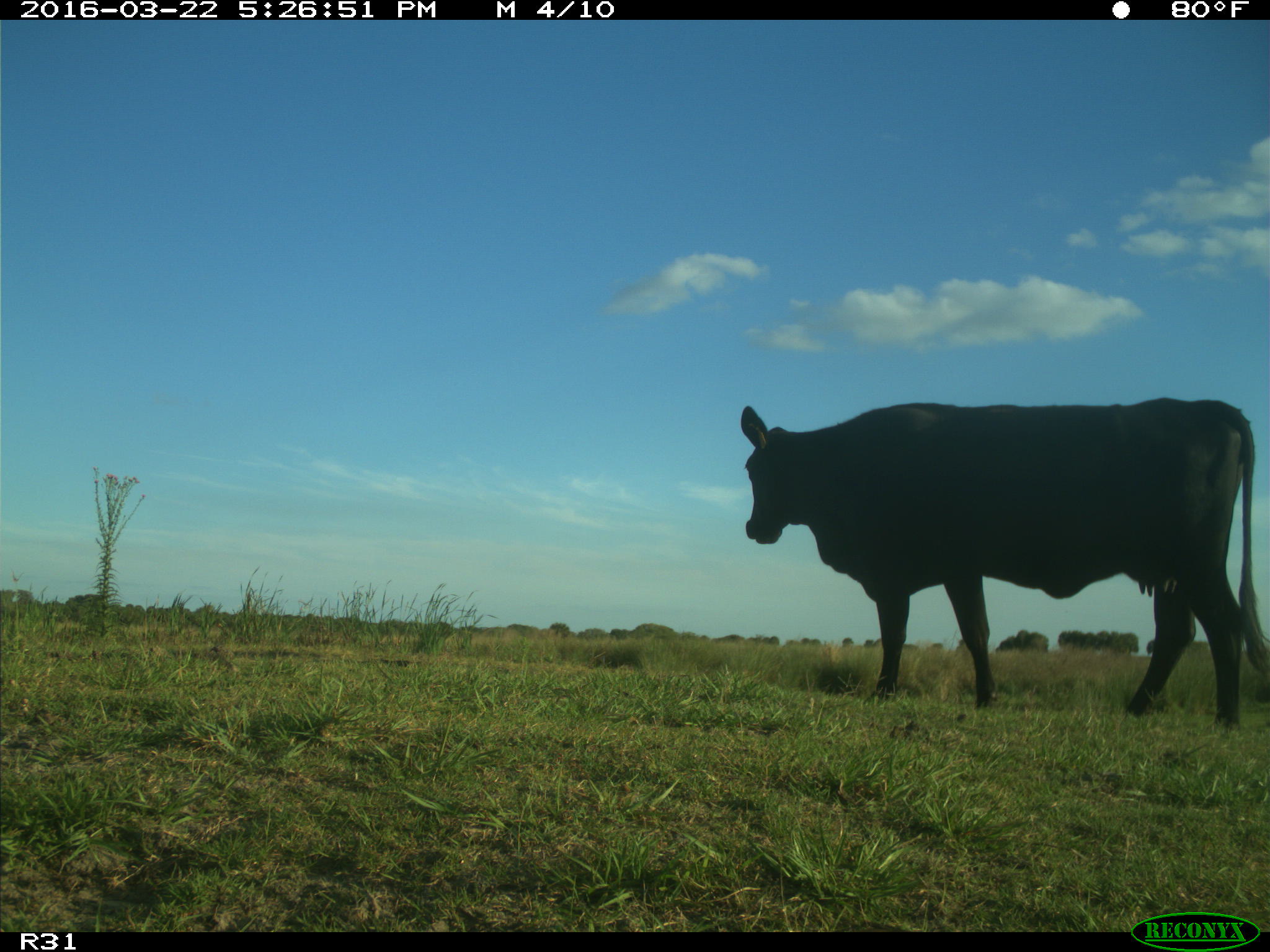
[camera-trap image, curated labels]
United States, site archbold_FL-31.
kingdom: Animalia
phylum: Chordata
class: Mammalia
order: Artiodactyla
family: Bovidae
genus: Bos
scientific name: Bos taurus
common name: domestic cow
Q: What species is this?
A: Bos taurus (domestic cow).